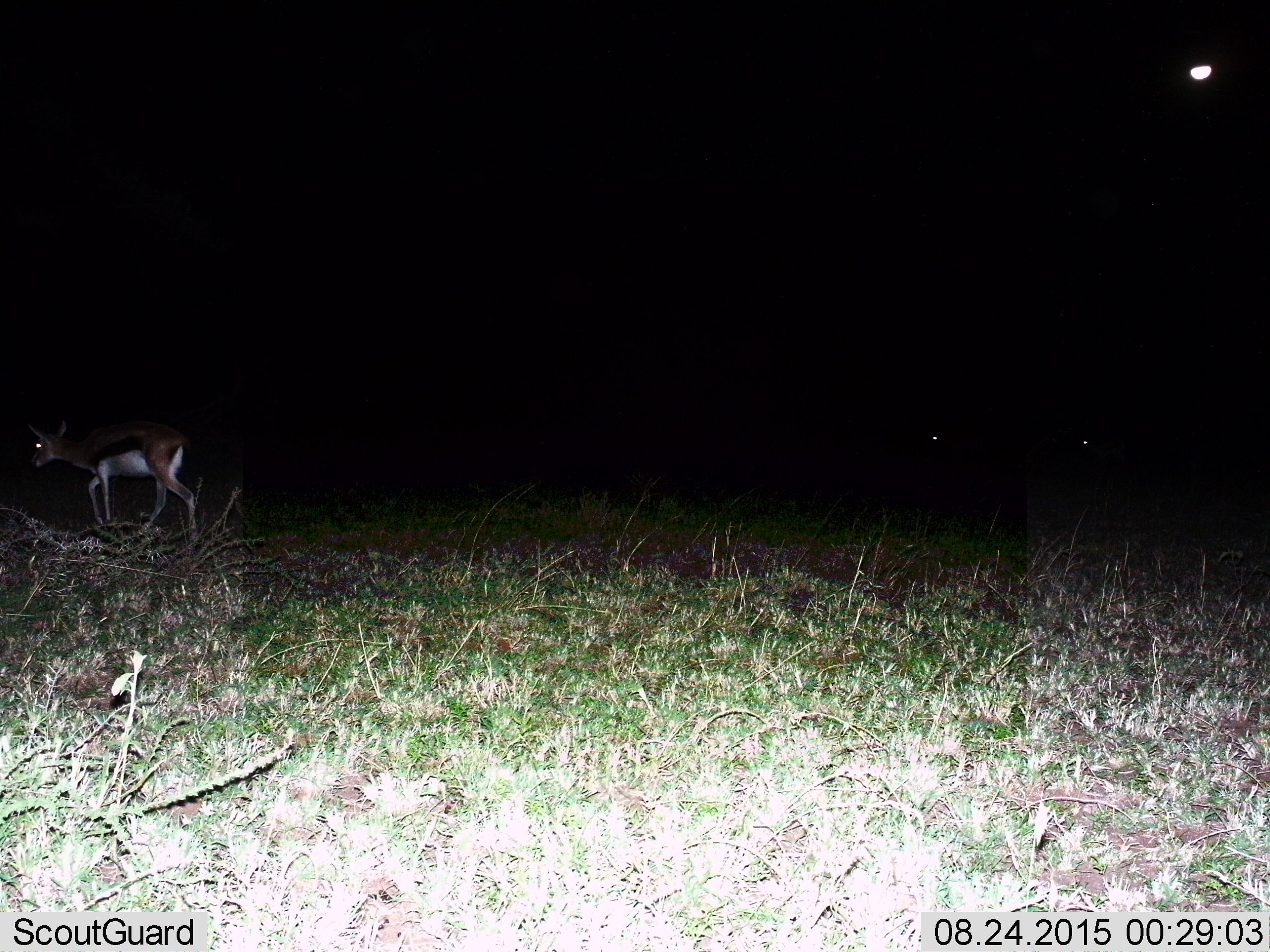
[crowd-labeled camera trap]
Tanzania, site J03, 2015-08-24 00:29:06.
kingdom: Animalia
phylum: Chordata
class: Mammalia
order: Artiodactyla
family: Bovidae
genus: Eudorcas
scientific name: Eudorcas thomsonii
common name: thomson's gazelle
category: gazellethomsons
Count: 1.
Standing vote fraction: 30%.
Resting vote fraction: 0%.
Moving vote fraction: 80%.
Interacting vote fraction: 0%.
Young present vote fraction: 0%.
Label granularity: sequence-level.